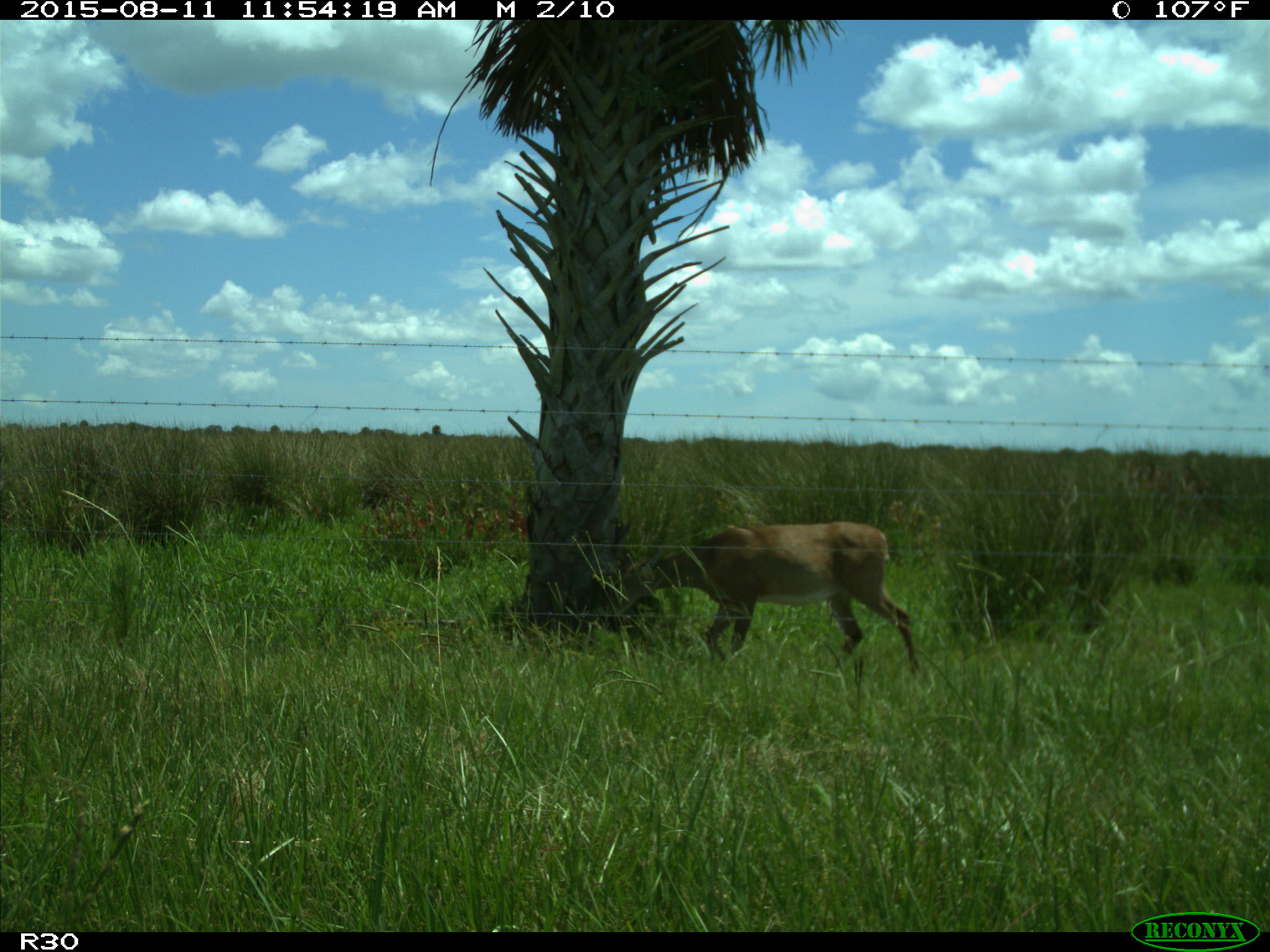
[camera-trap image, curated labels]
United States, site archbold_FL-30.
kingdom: Animalia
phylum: Chordata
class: Mammalia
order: Artiodactyla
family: Cervidae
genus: Odocoileus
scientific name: Odocoileus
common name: deer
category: unidentified deer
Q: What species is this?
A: Unidentified deer (deer) (Odocoileus).